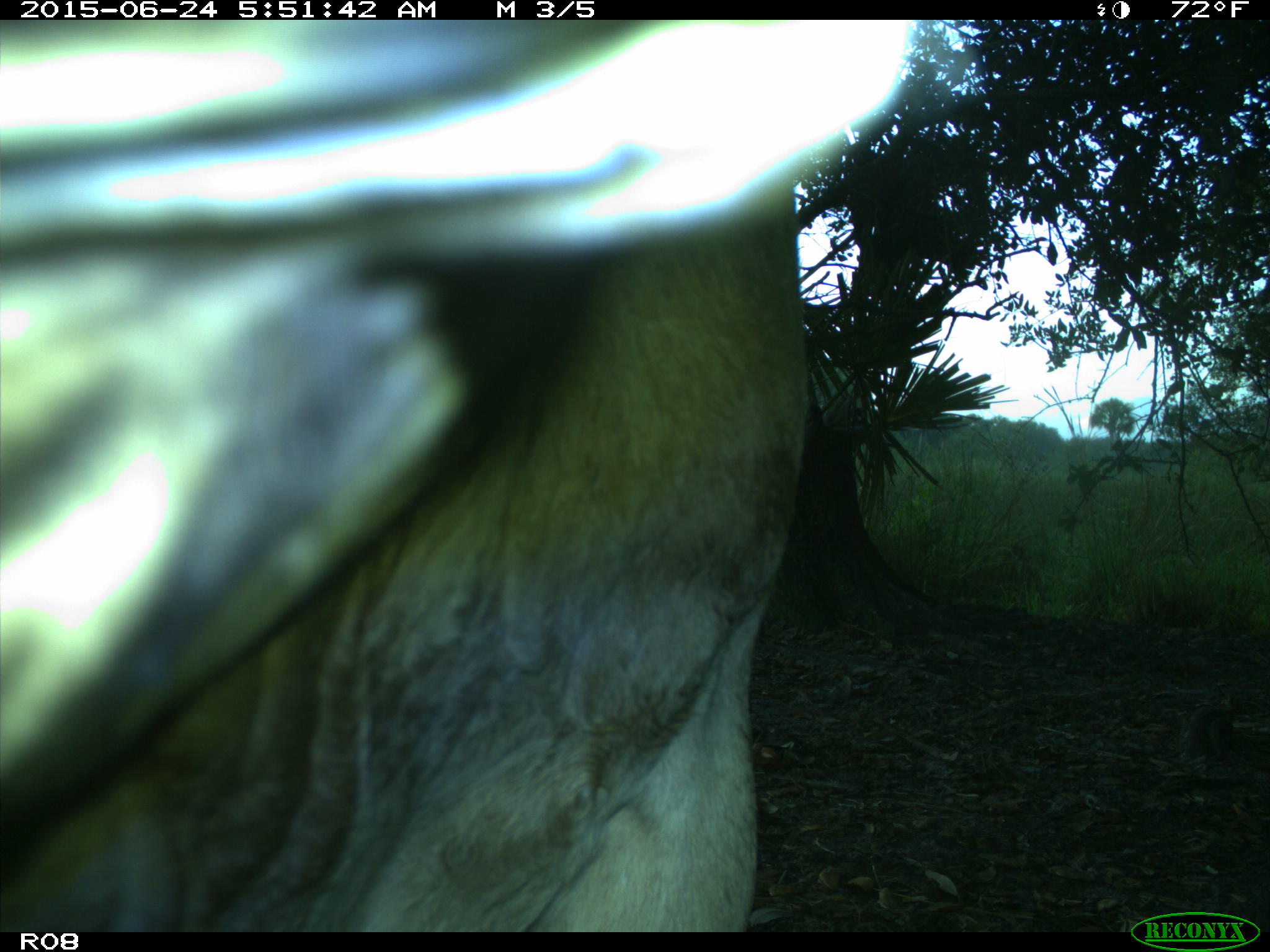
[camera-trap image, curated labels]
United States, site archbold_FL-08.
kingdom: Animalia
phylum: Chordata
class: Mammalia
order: Artiodactyla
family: Bovidae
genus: Bos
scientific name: Bos taurus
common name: domestic cow